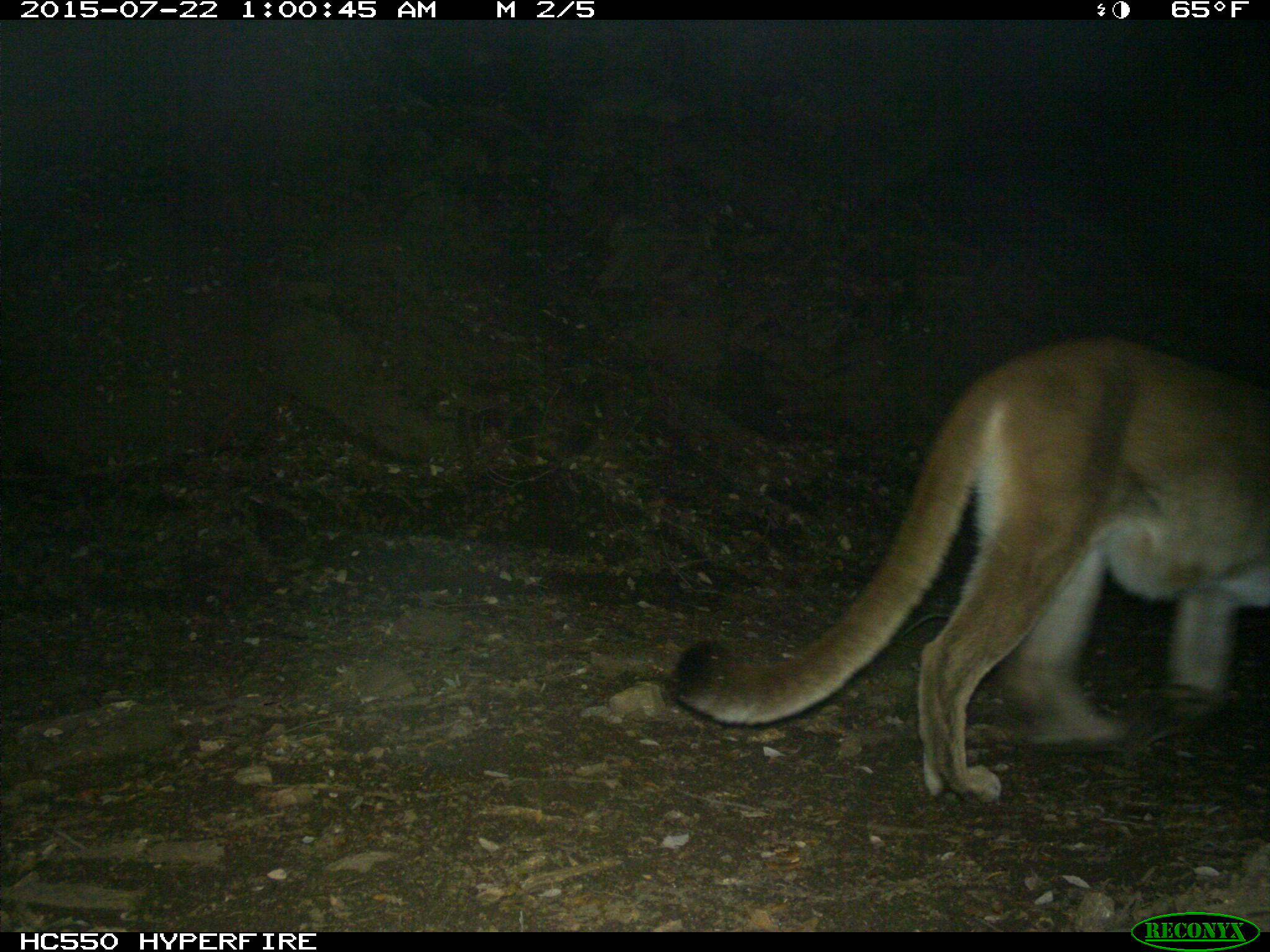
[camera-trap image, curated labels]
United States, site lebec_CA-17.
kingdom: Animalia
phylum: Chordata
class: Mammalia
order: Carnivora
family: Felidae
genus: Puma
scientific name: Puma concolor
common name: mountain lion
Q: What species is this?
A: Puma concolor (mountain lion).